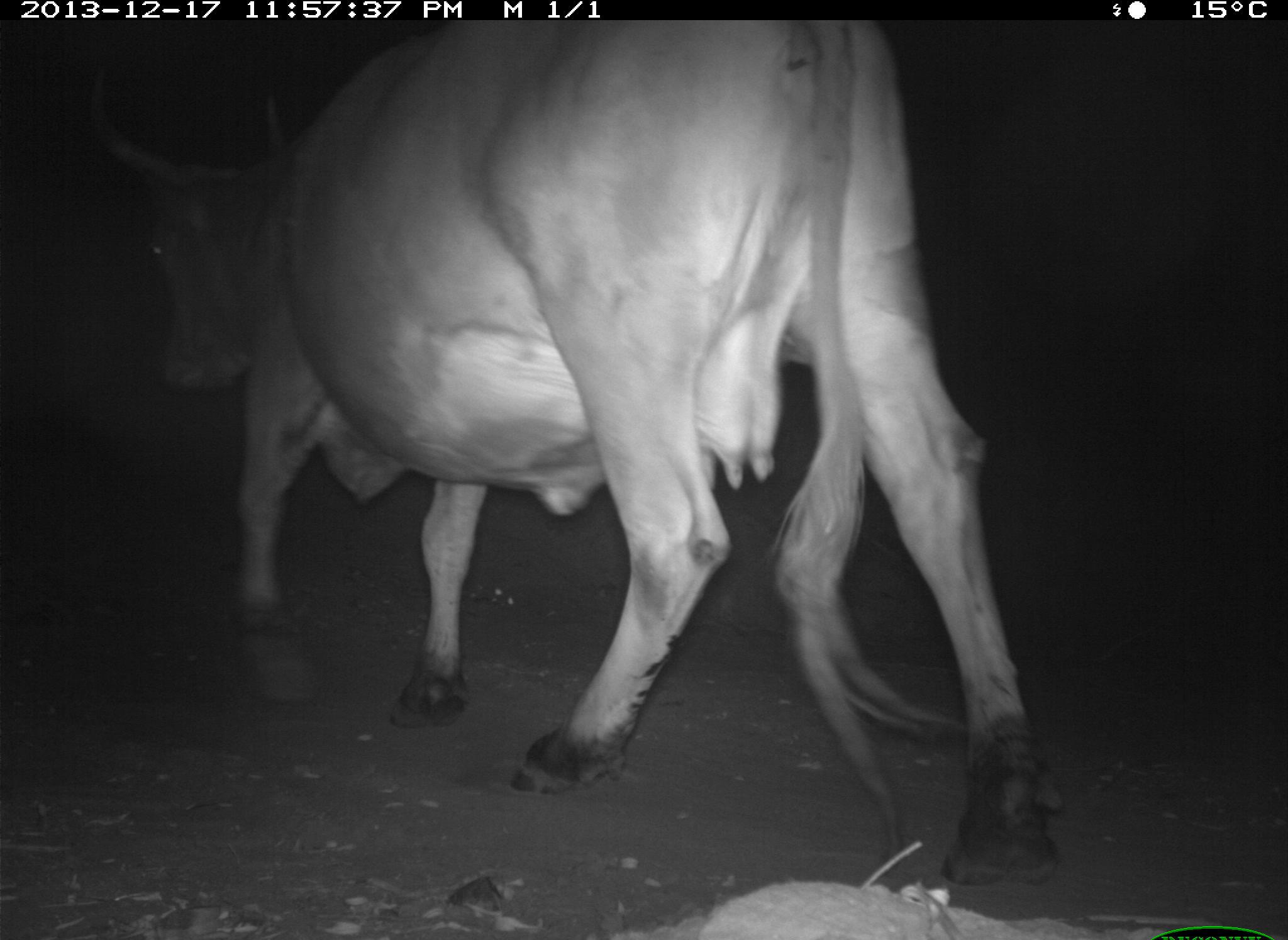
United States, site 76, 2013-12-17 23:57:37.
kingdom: Animalia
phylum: Chordata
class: Mammalia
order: Artiodactyla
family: Bovidae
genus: Bos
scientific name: Bos taurus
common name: cow